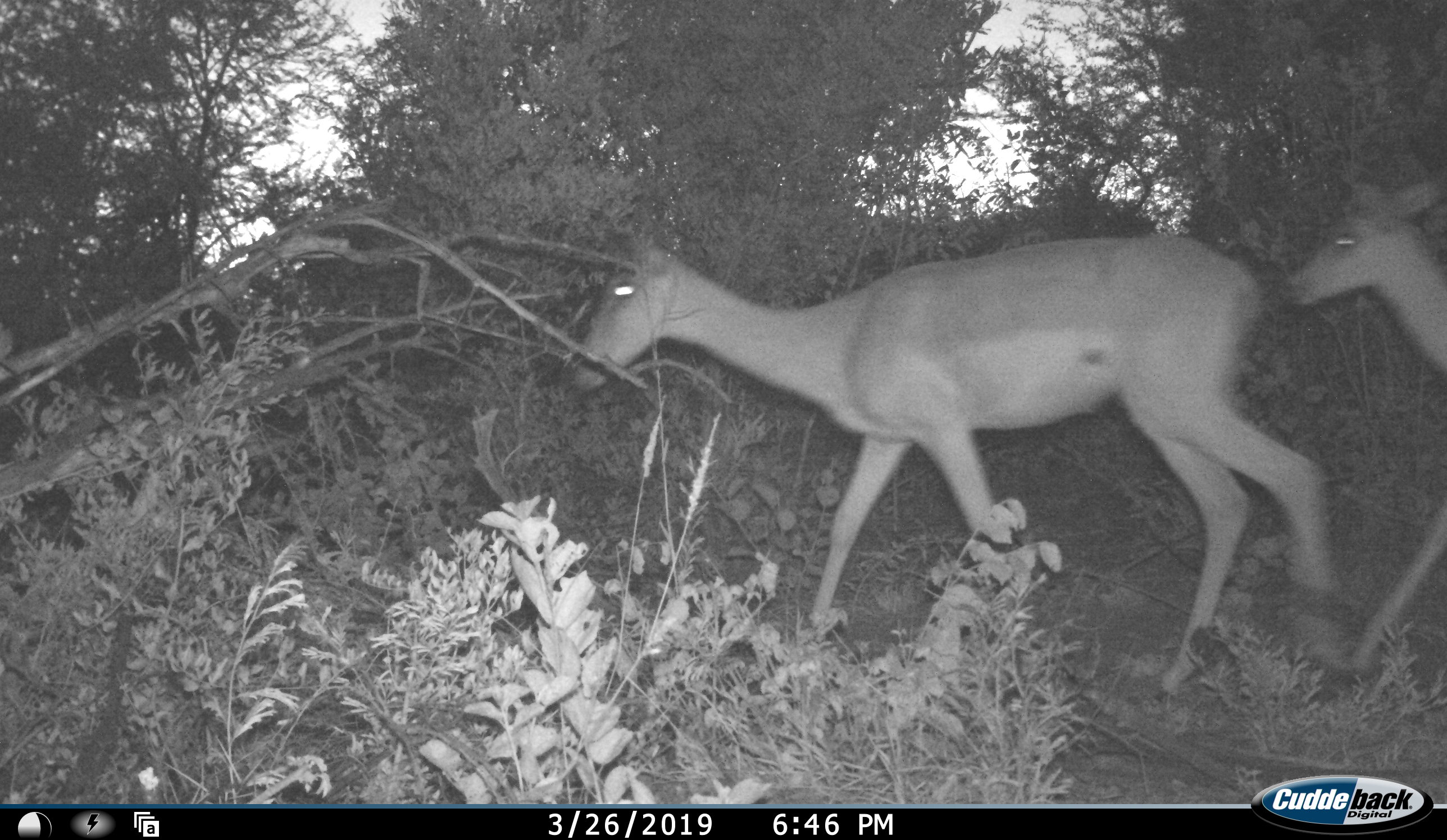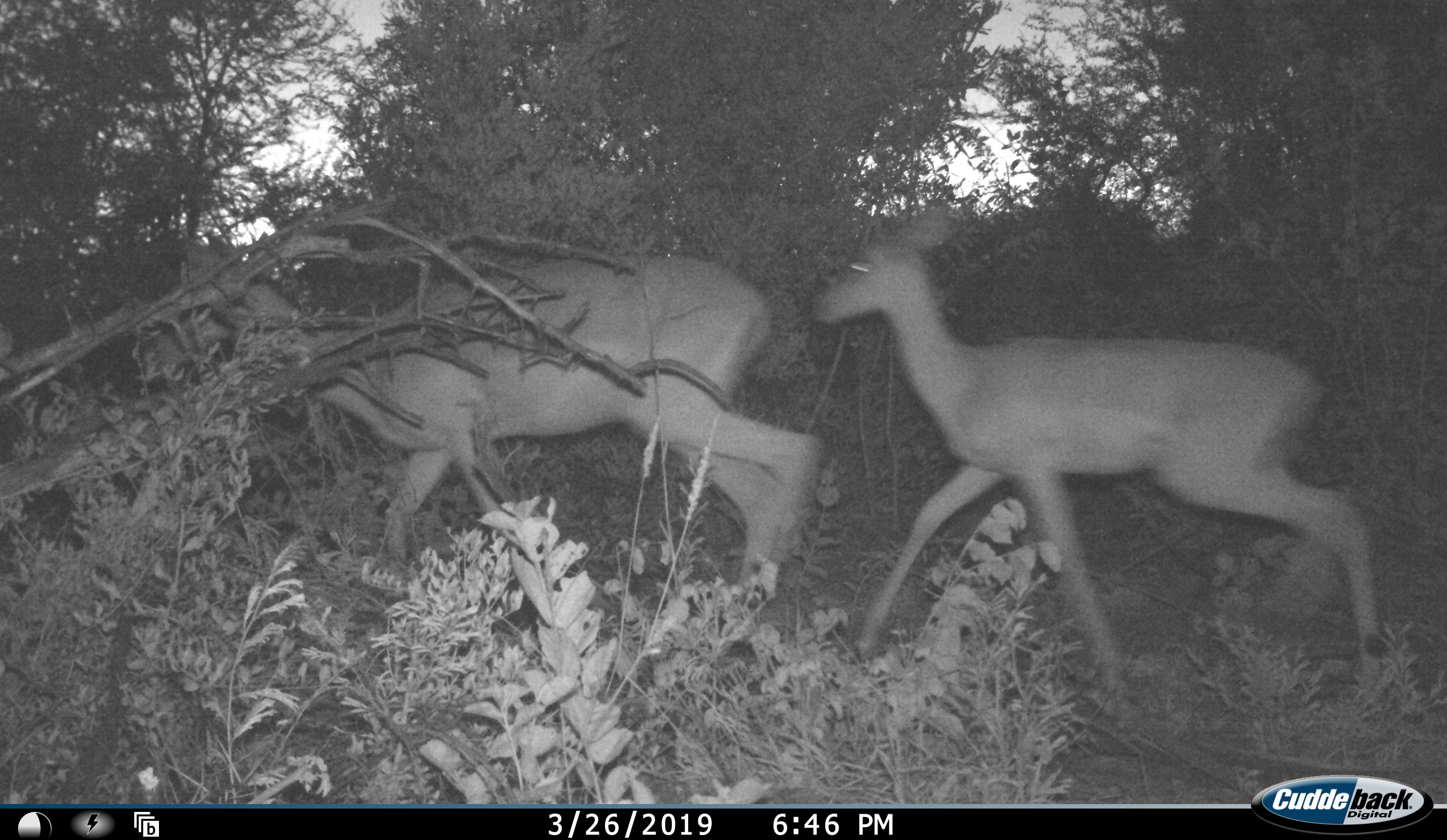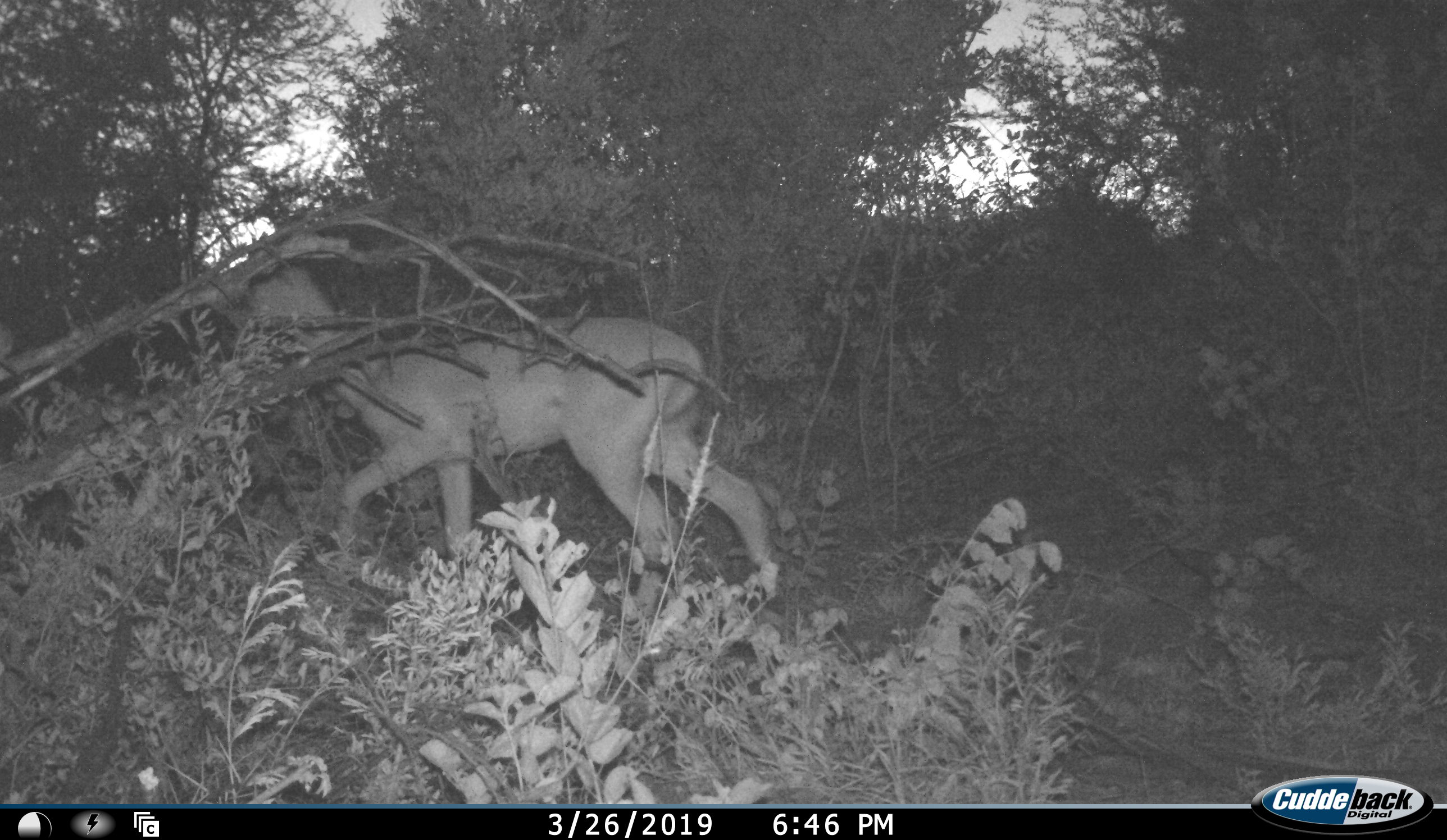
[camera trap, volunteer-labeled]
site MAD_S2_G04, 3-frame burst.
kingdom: Animalia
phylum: Chordata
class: Mammalia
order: Artiodactyla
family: Bovidae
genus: Aepyceros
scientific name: Aepyceros melampus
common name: impala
Impala (Aepyceros melampus), count 2. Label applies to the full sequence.